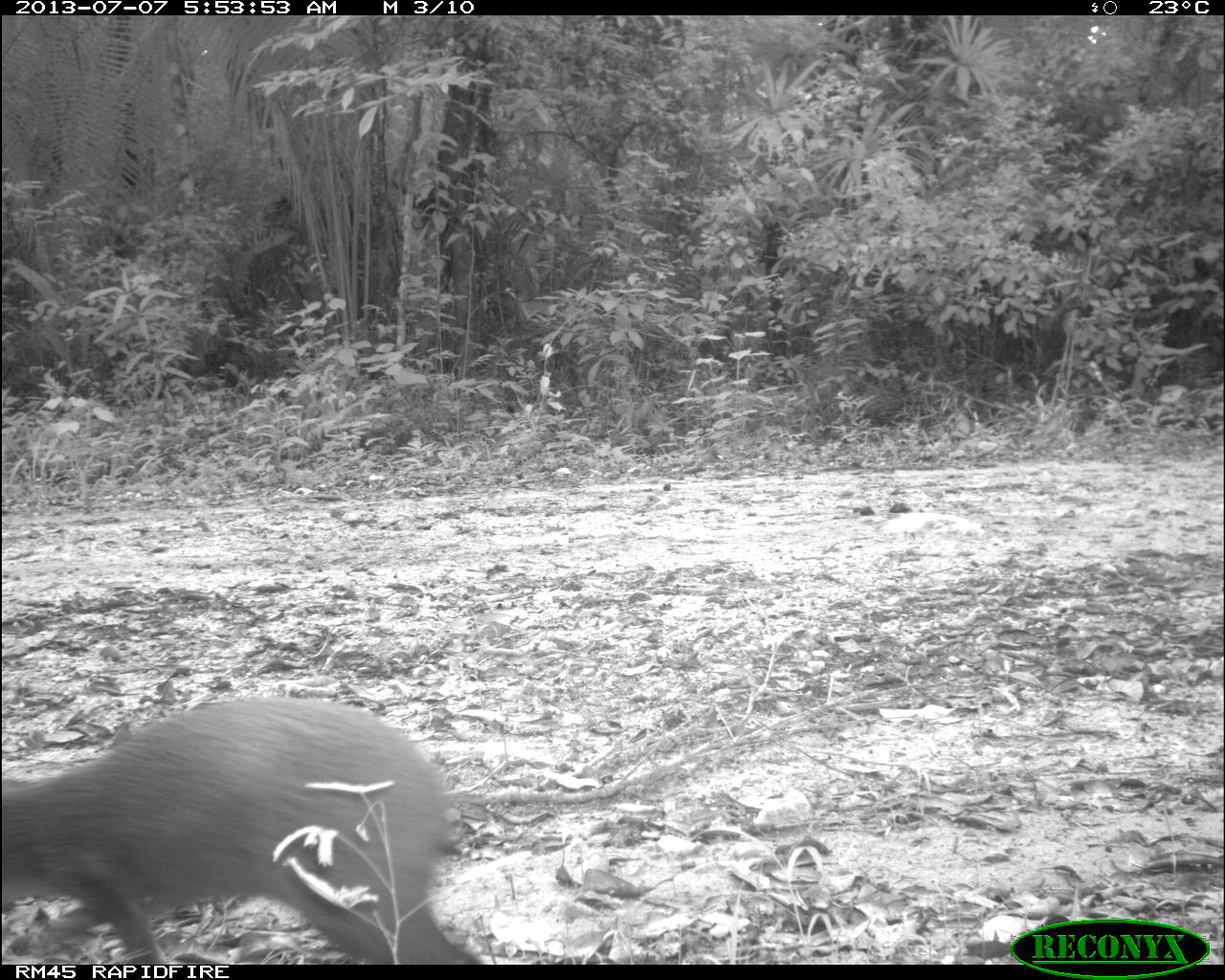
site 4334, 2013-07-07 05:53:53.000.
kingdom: Animalia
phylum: Chordata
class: Mammalia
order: Rodentia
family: Dasyproctidae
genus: Dasyprocta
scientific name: Dasyprocta punctata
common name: central american agouti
Dasyprocta punctata (central american agouti), count 1.